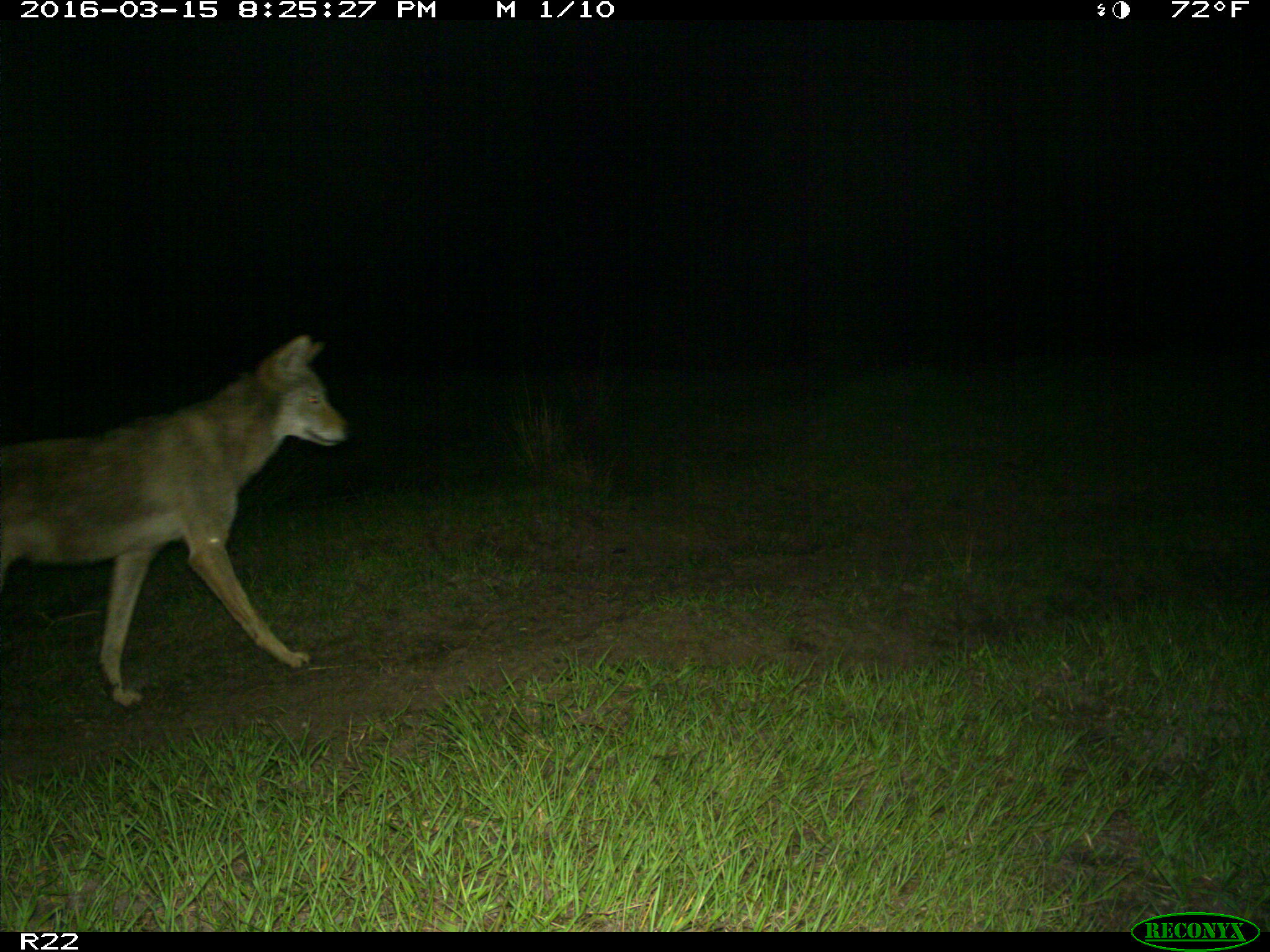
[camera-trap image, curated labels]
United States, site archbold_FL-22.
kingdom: Animalia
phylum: Chordata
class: Mammalia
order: Carnivora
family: Canidae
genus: Canis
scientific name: Canis latrans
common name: coyote